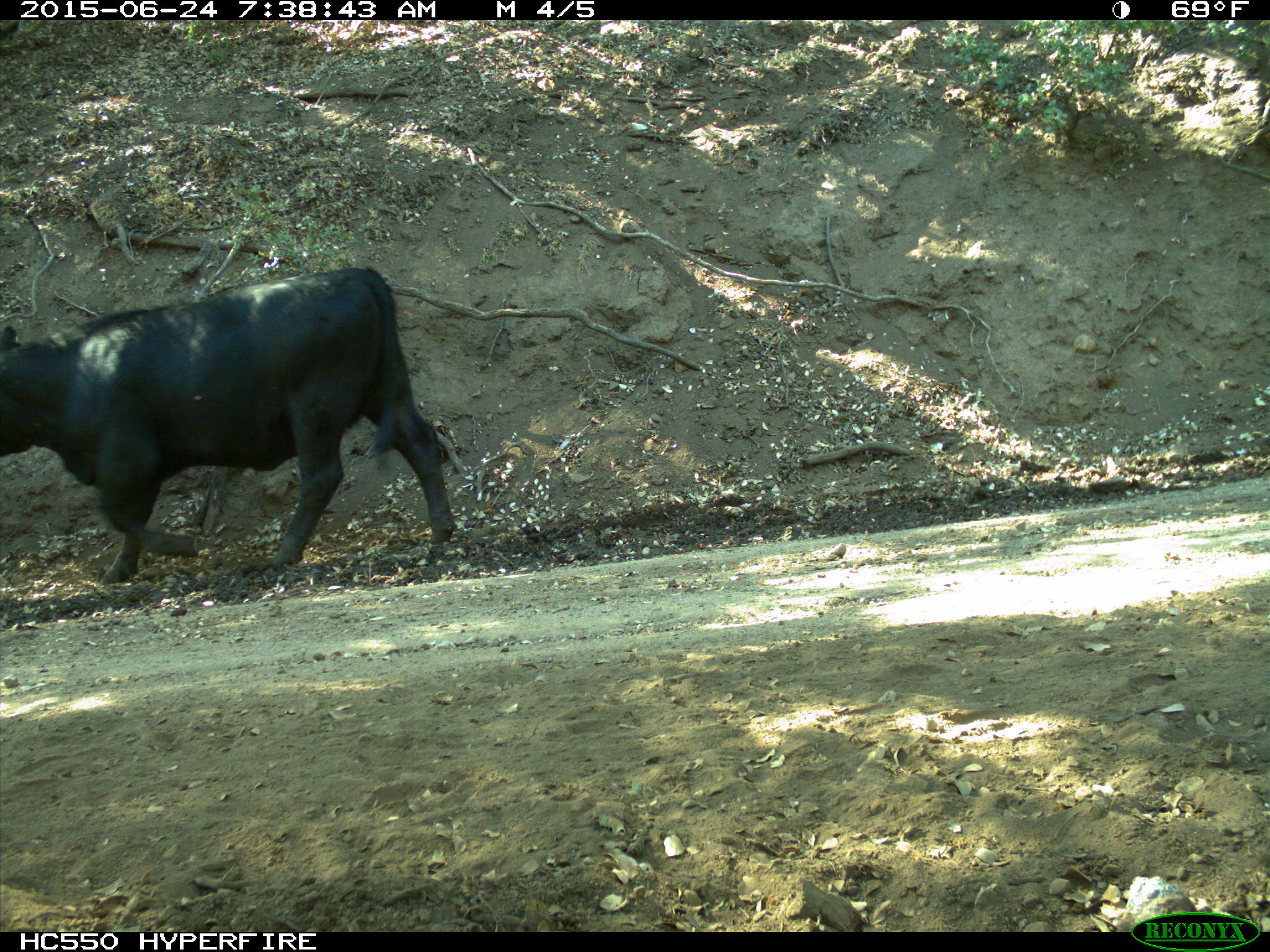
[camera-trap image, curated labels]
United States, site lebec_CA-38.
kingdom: Animalia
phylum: Chordata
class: Mammalia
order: Artiodactyla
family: Bovidae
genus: Bos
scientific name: Bos taurus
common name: domestic cow